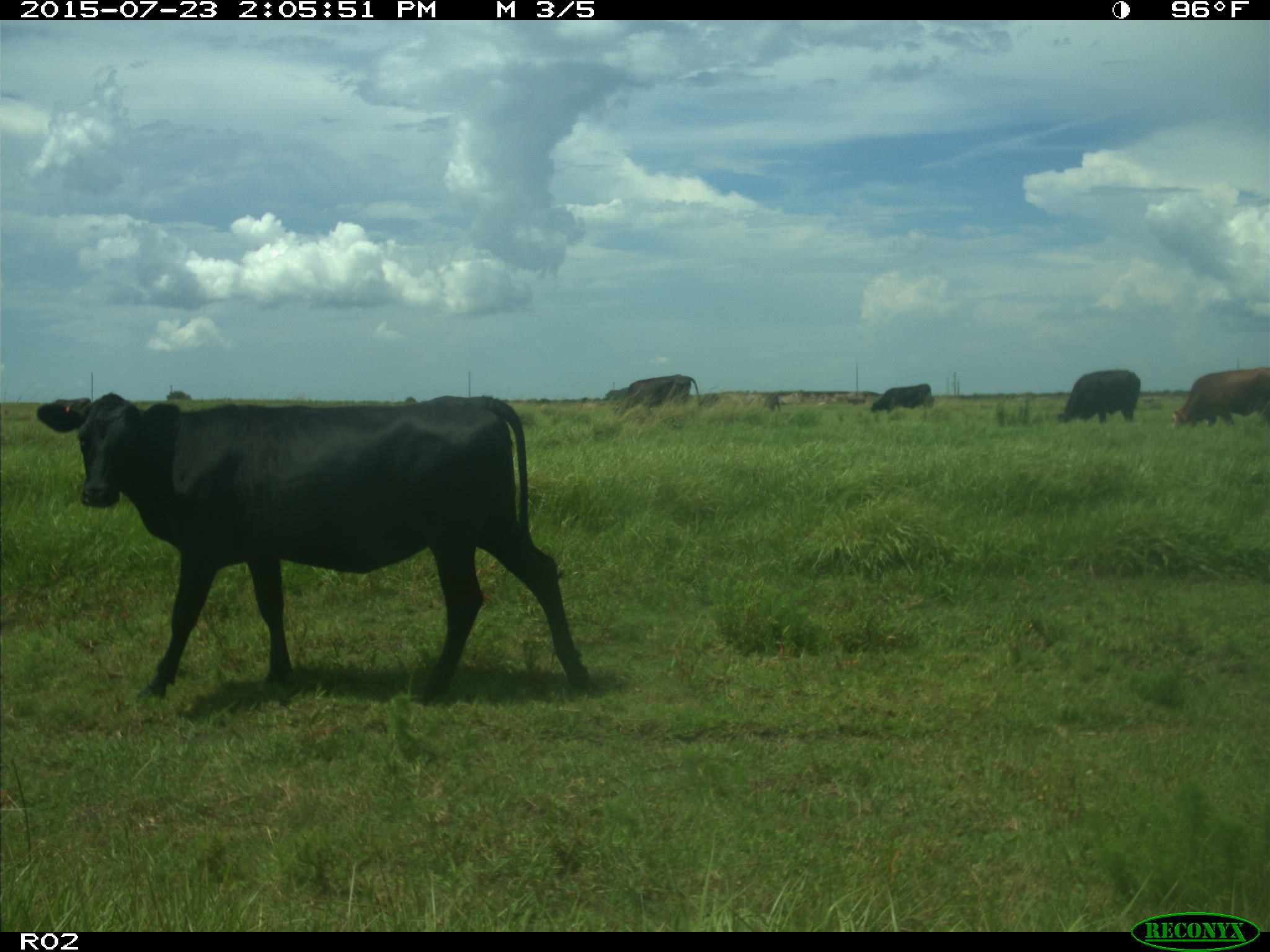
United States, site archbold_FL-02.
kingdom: Animalia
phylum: Chordata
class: Mammalia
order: Artiodactyla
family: Bovidae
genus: Bos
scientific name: Bos taurus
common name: domestic cow